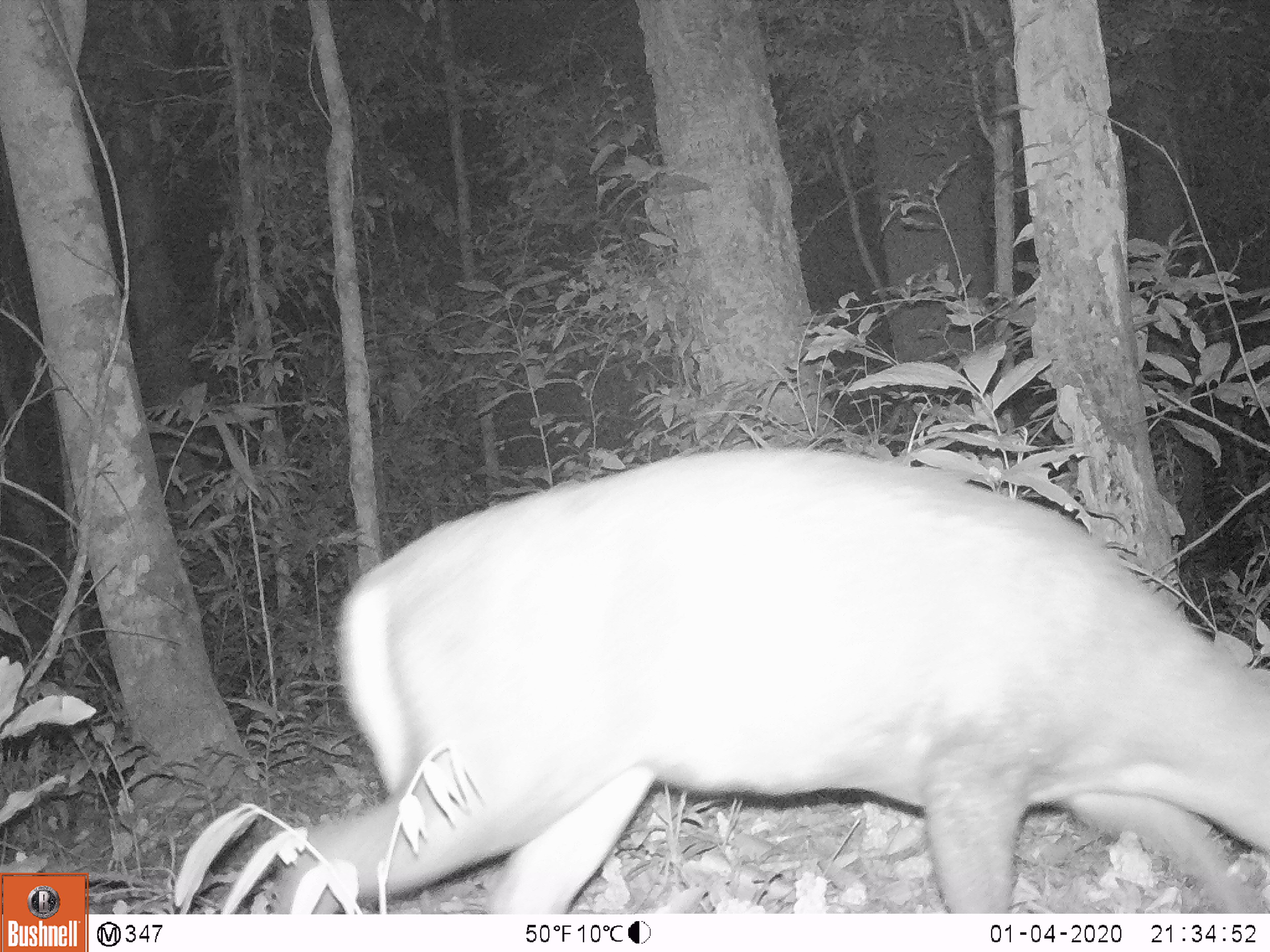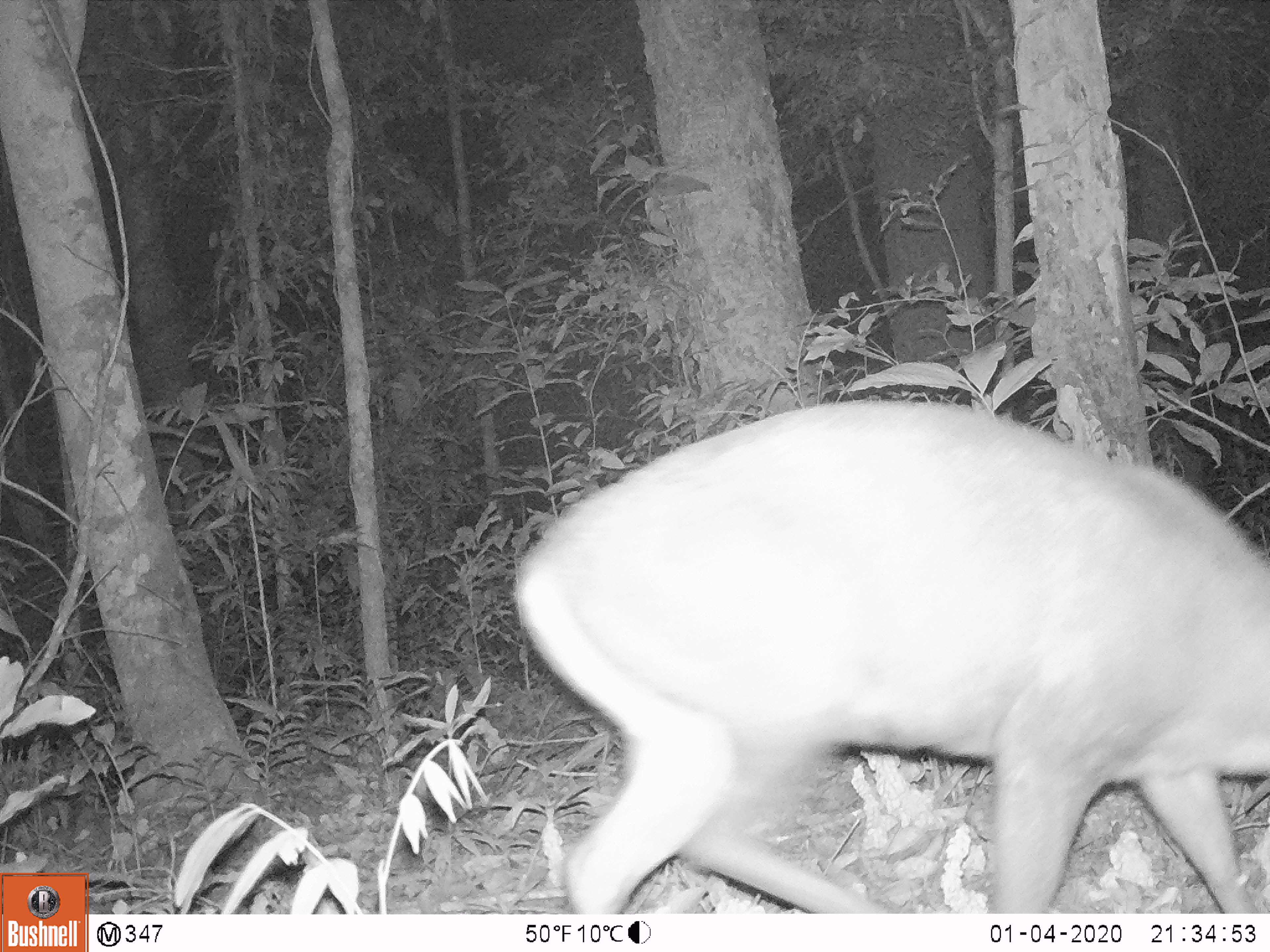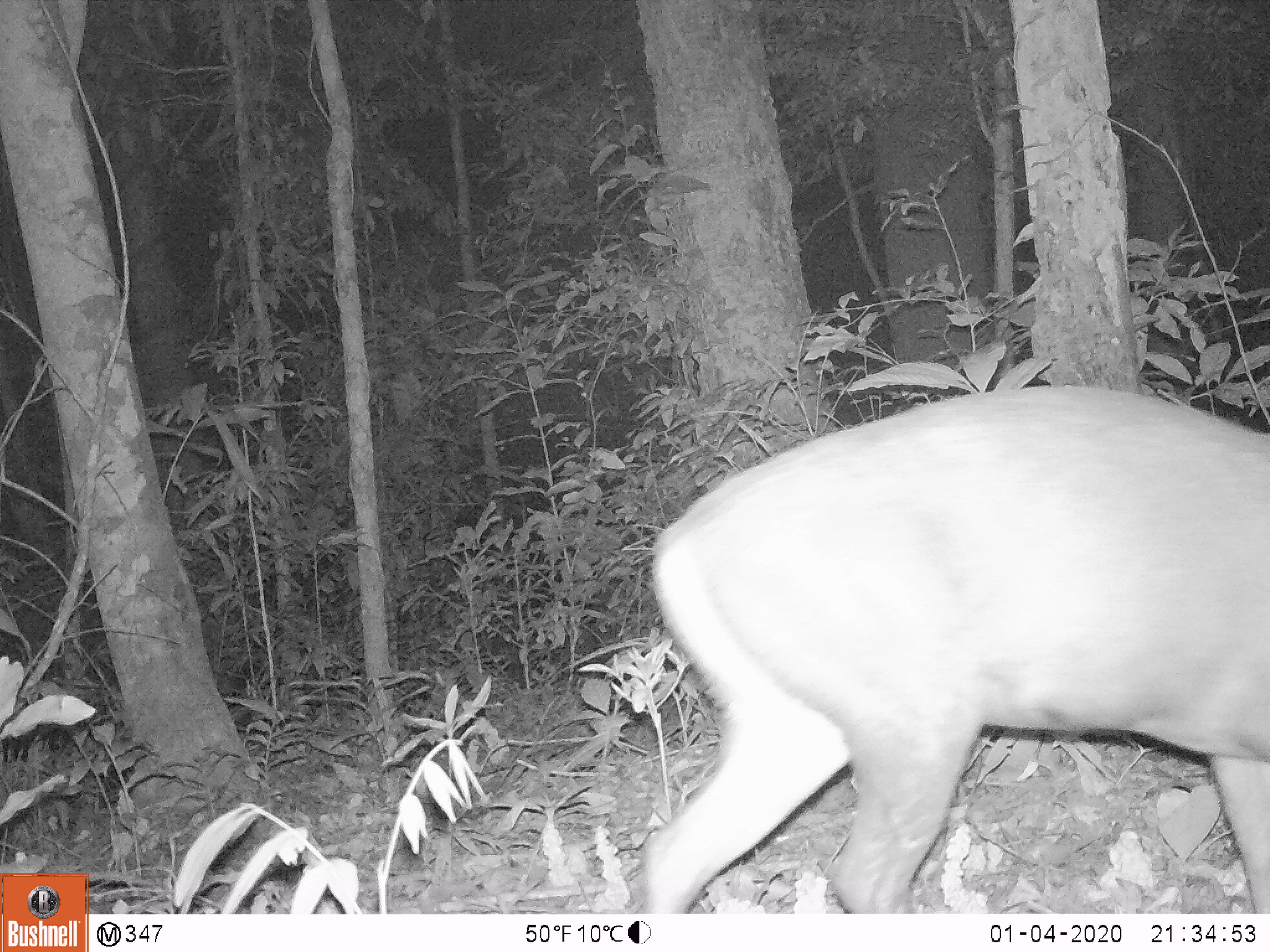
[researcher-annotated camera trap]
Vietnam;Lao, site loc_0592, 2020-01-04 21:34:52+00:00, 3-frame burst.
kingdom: Animalia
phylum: Chordata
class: Mammalia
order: Artiodactyla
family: Cervidae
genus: Muntiacus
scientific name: Muntiacus rooseveltorum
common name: roosevelt's muntjac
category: roosevelts muntjac group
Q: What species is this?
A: Roosevelts muntjac group (roosevelt's muntjac) (Muntiacus rooseveltorum).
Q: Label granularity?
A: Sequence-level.